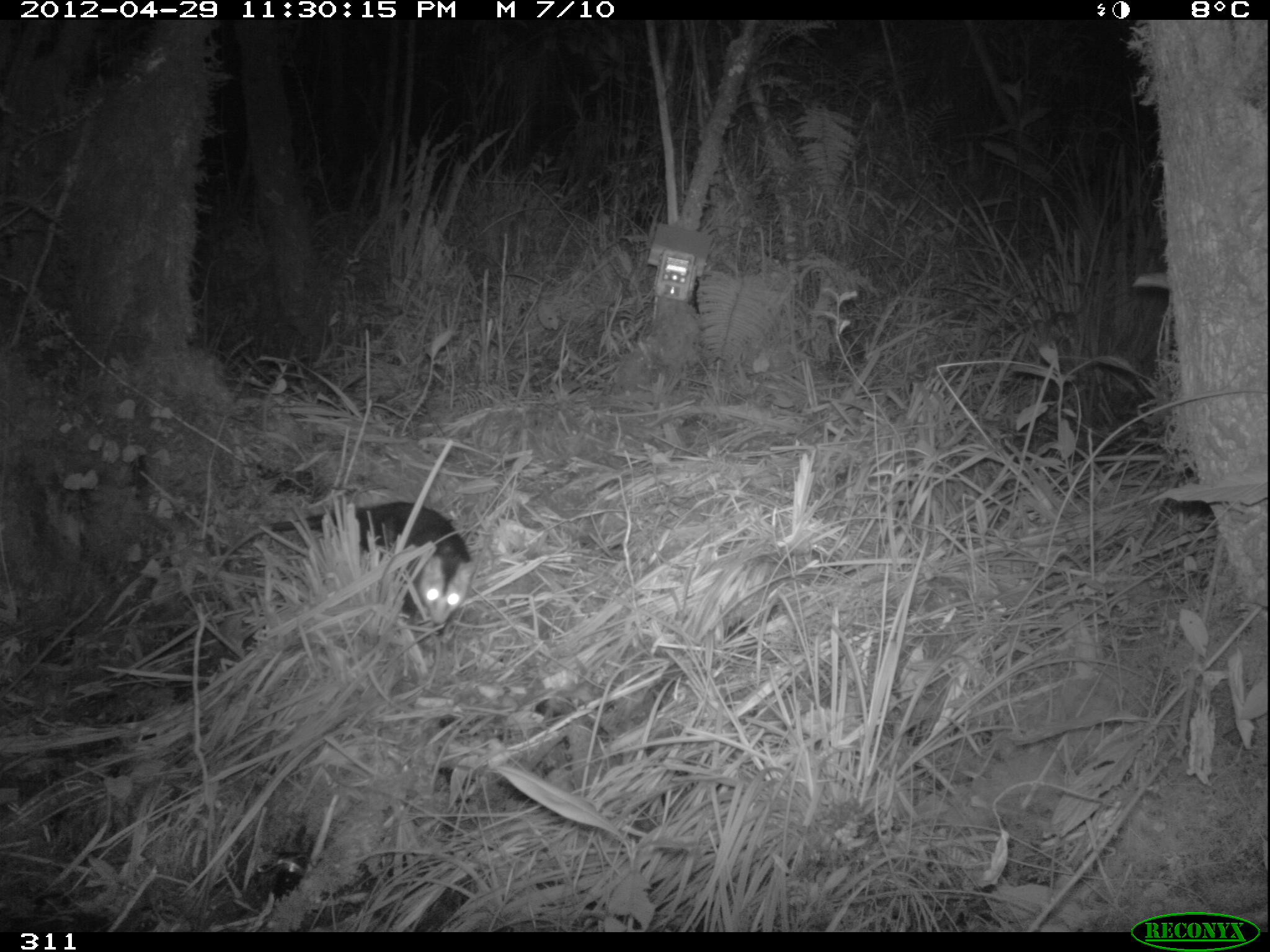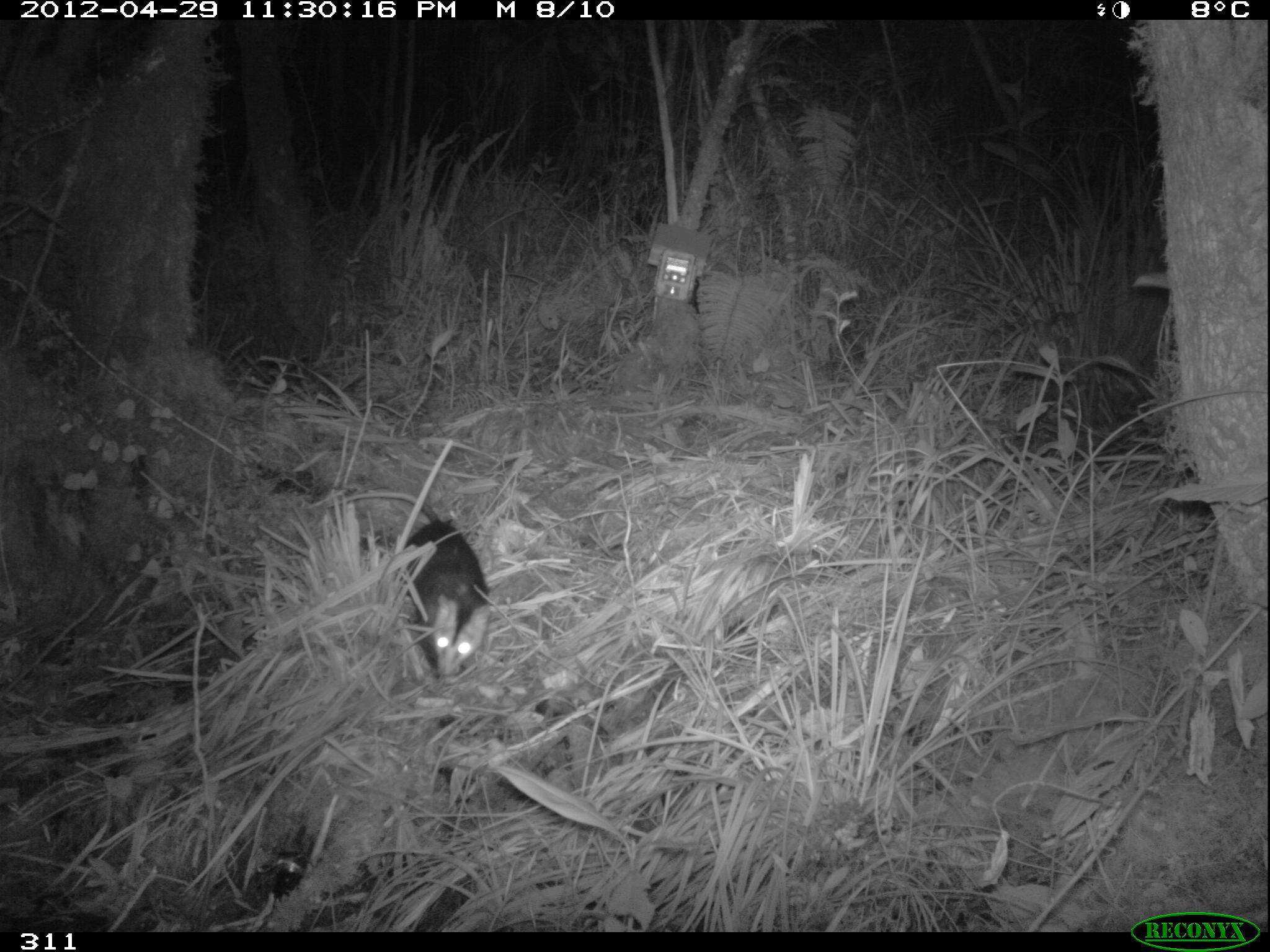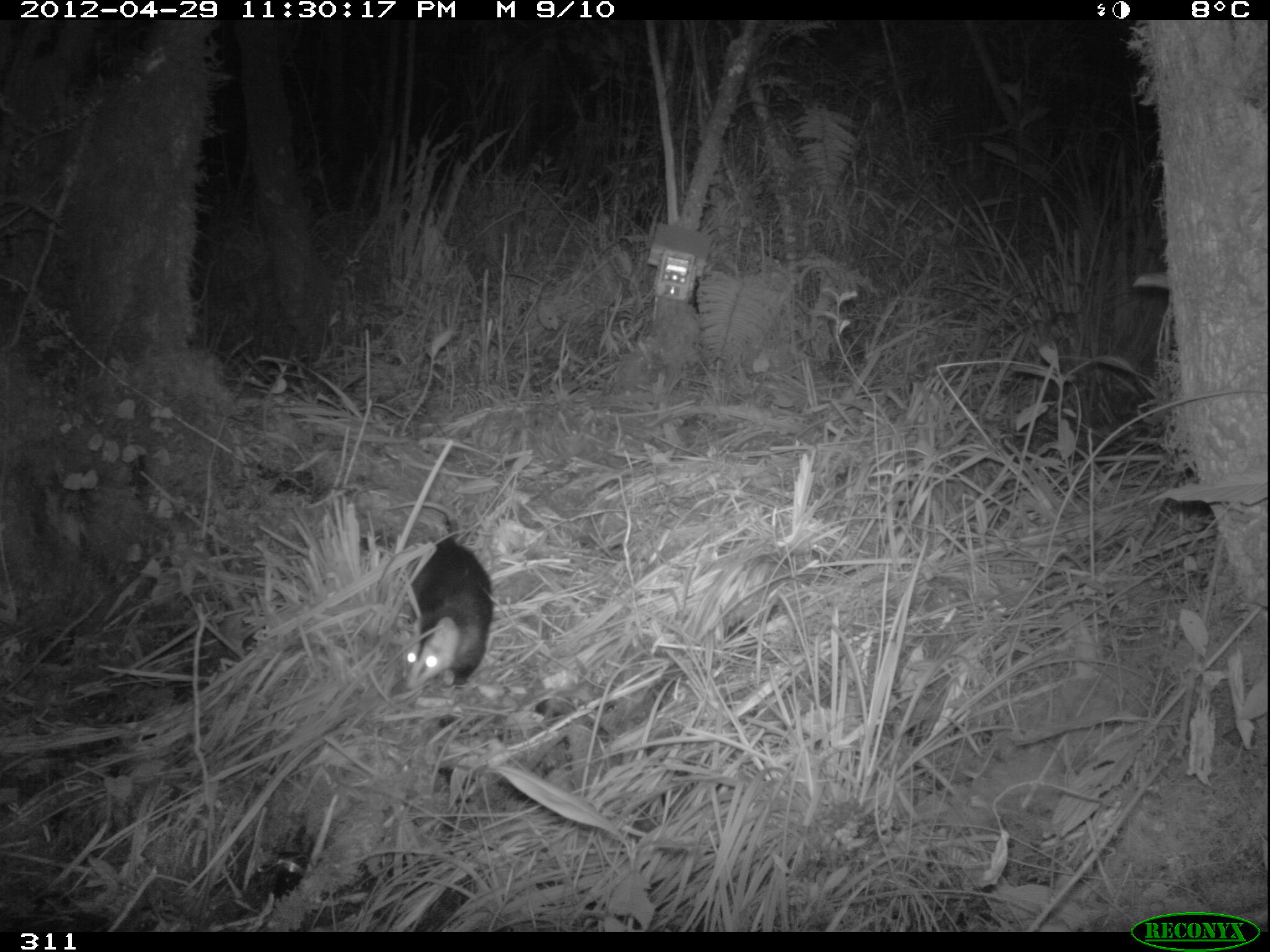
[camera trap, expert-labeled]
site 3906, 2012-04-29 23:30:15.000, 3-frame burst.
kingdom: Animalia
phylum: Chordata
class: Mammalia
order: Didelphimorphia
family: Didelphidae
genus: Didelphis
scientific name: Didelphis pernigra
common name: andean white-eared opossum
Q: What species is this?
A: Didelphis pernigra (andean white-eared opossum).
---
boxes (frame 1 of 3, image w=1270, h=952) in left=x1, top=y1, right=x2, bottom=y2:
didelphis pernigra: left=204, top=501, right=476, bottom=628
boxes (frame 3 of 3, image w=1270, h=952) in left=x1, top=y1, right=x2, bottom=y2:
didelphis pernigra: left=383, top=499, right=493, bottom=695